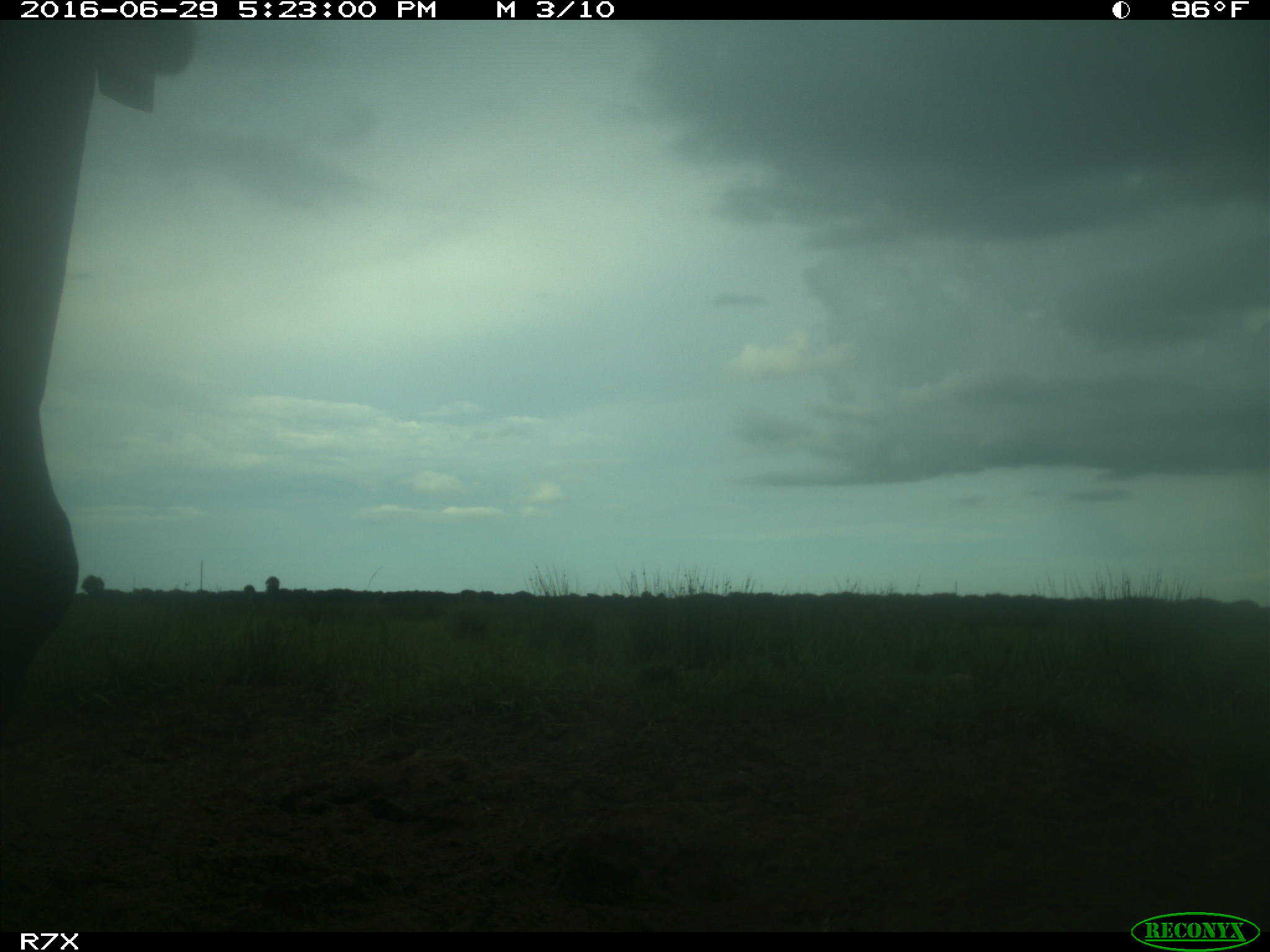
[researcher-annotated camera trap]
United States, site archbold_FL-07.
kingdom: Animalia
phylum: Chordata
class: Mammalia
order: Artiodactyla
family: Bovidae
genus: Bos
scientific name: Bos taurus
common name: domestic cow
Bos taurus (domestic cow).